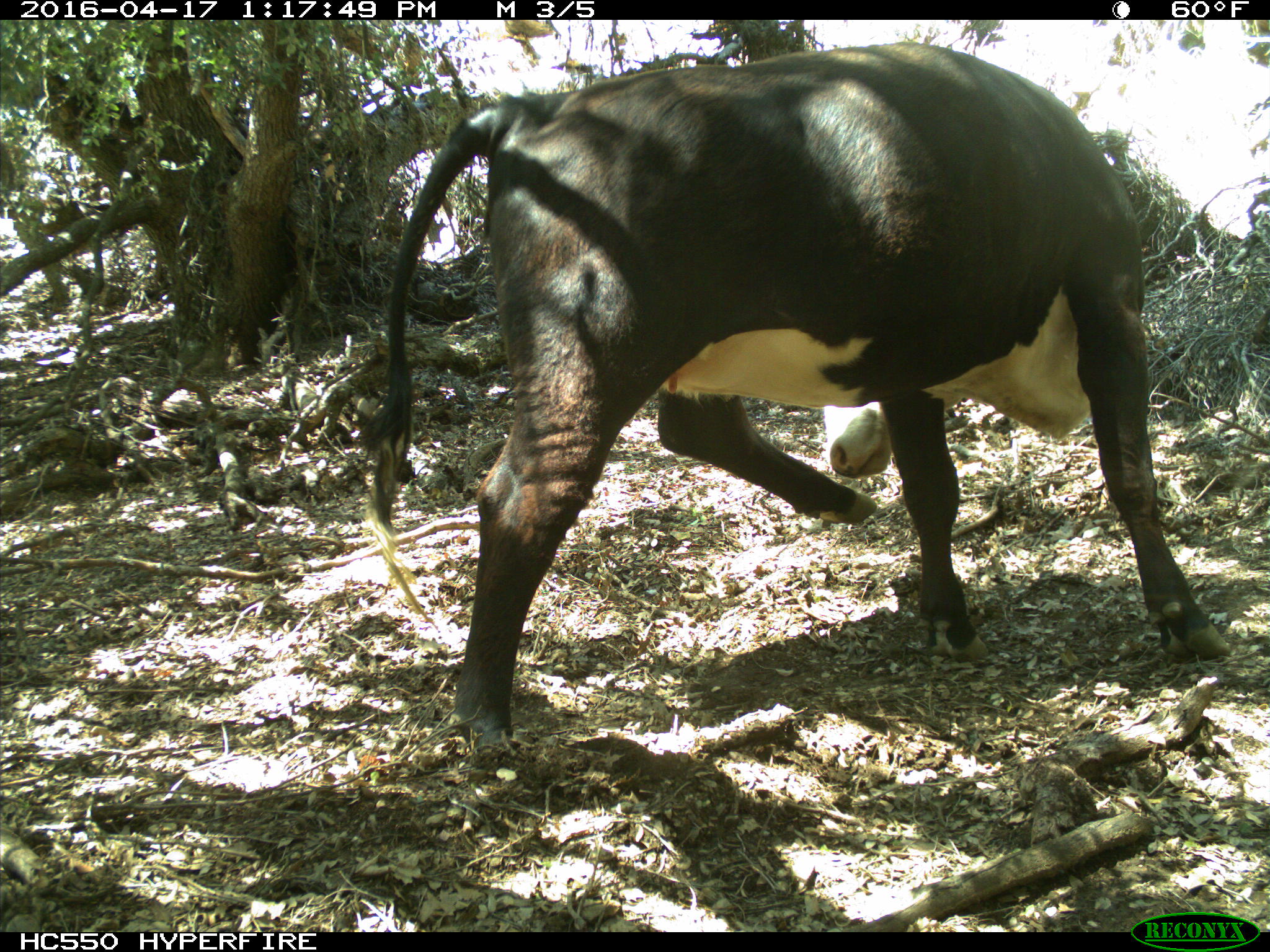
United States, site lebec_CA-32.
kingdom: Animalia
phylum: Chordata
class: Mammalia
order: Artiodactyla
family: Bovidae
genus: Bos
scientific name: Bos taurus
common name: domestic cow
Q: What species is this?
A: Bos taurus (domestic cow).